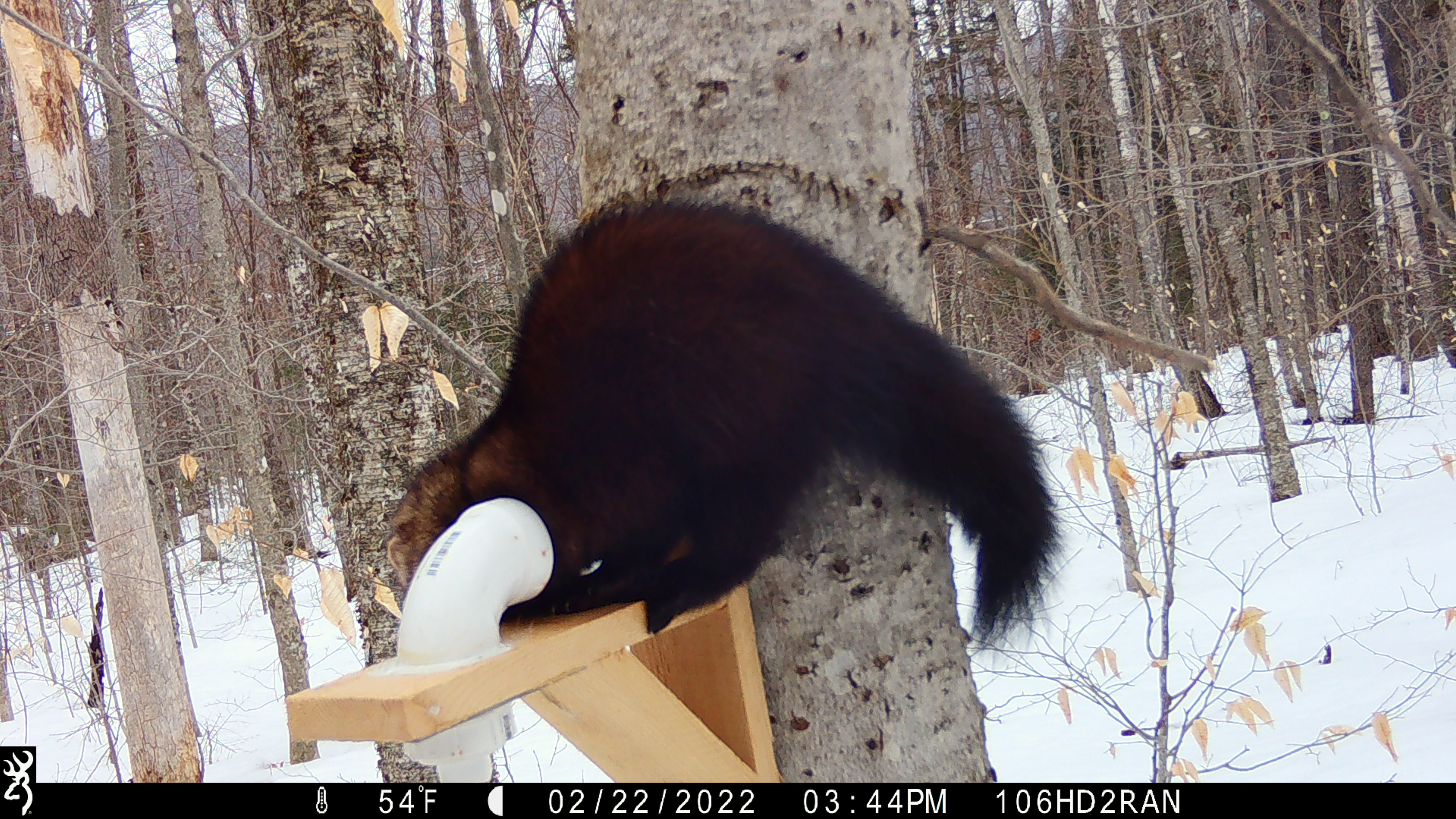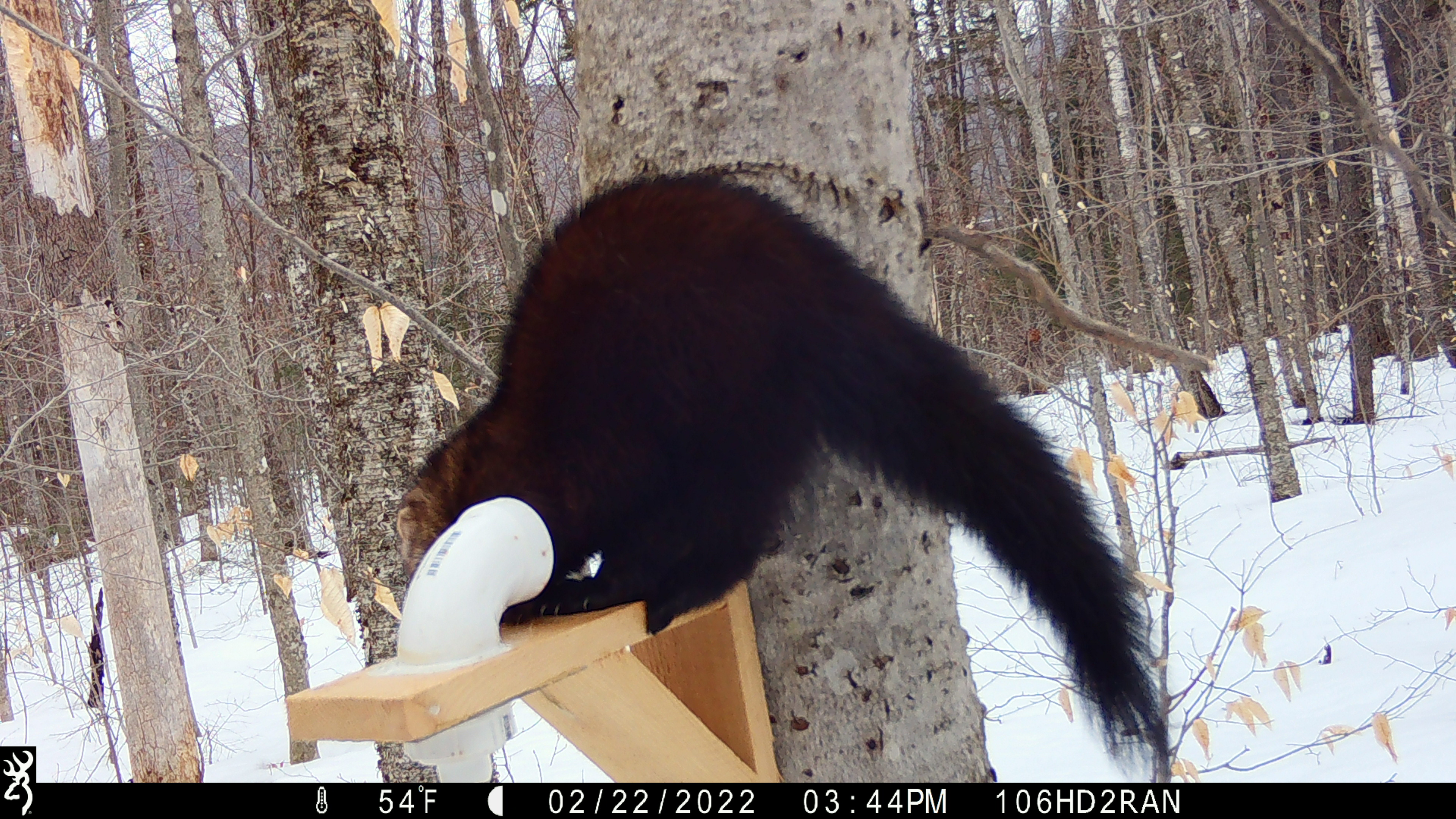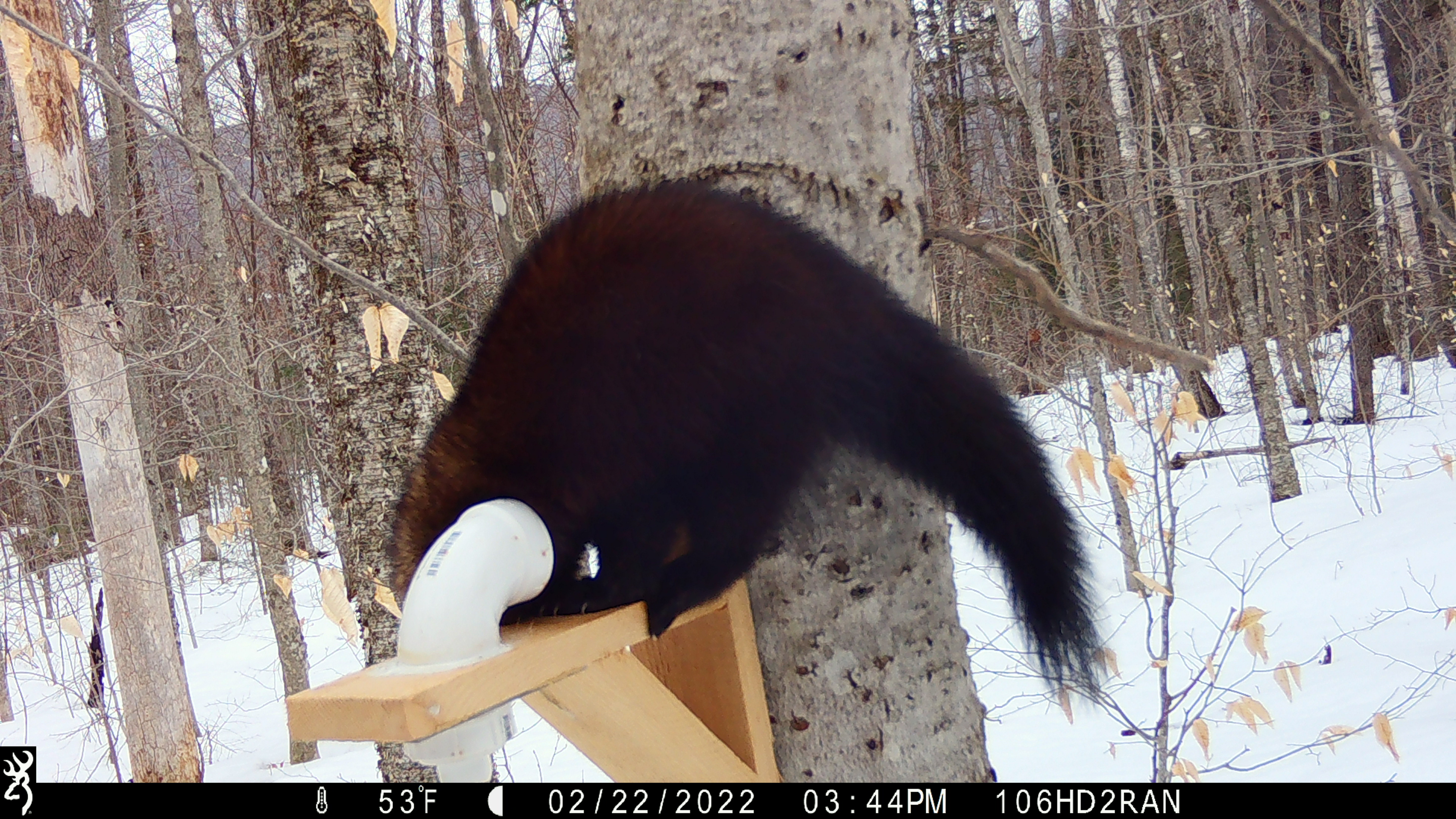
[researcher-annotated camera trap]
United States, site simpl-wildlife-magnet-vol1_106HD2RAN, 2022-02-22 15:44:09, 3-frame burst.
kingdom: Animalia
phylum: Chordata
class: Mammalia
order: Carnivora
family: Mustelidae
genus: Pekania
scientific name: Pekania pennanti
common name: fisher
Fisher (Pekania pennanti).